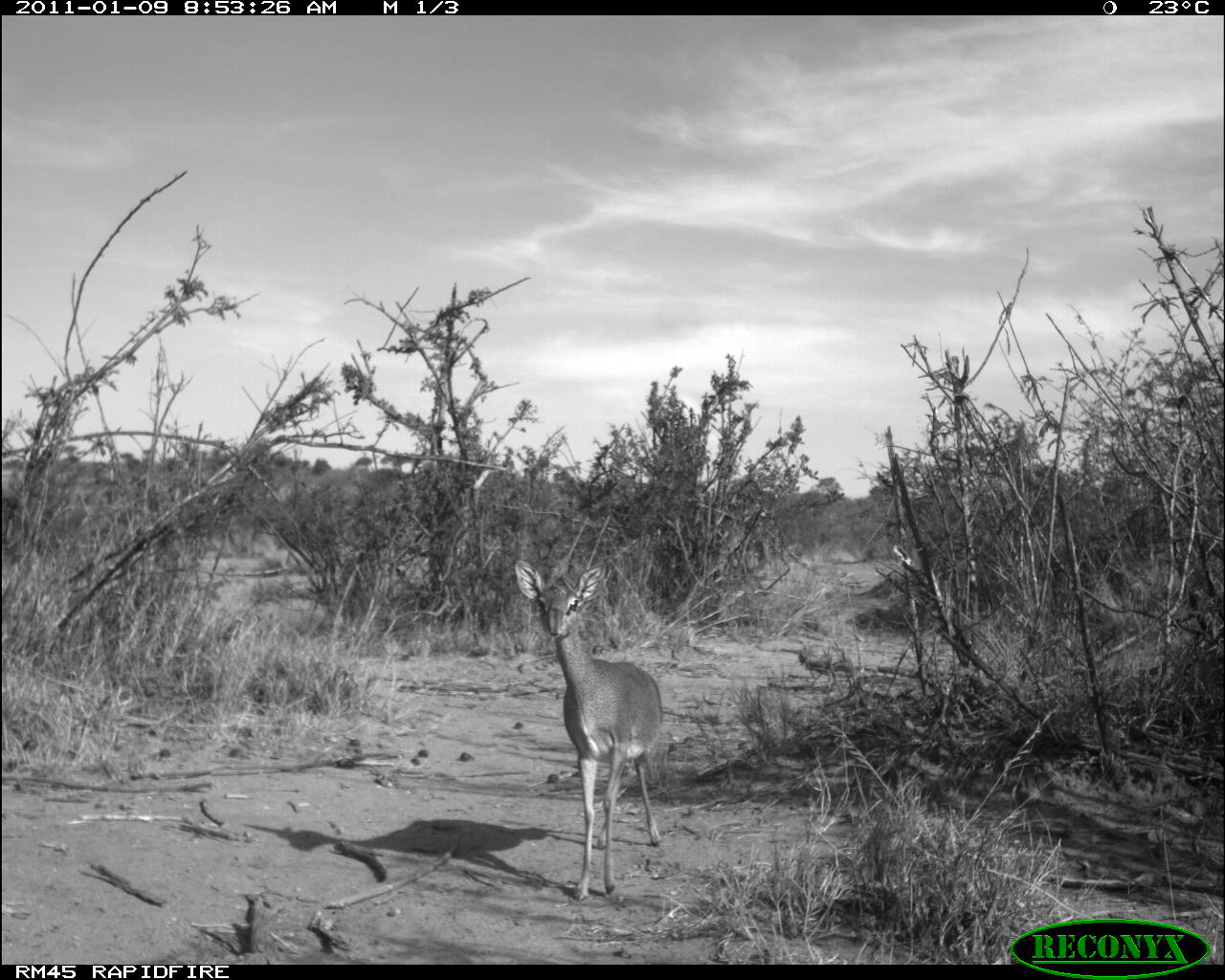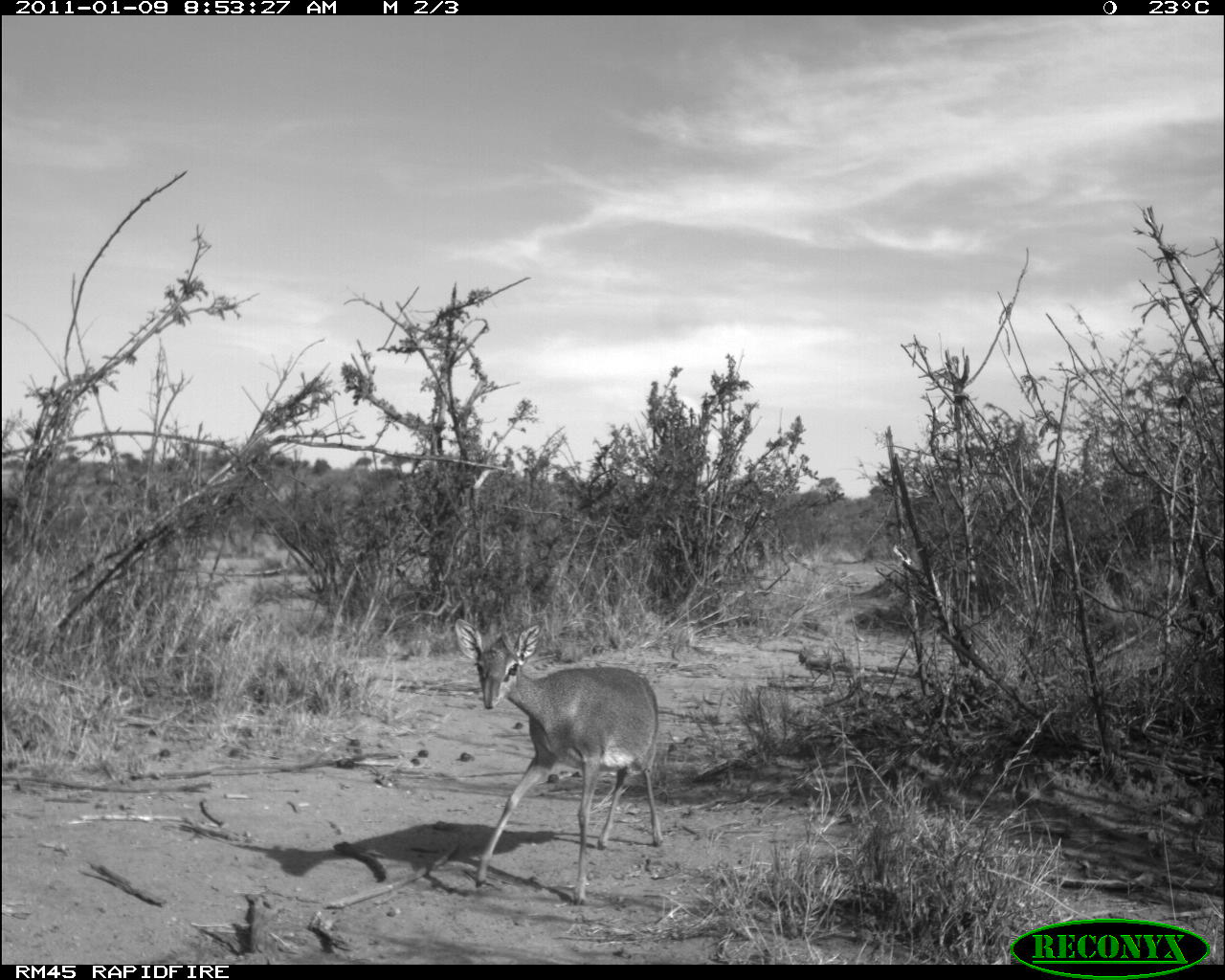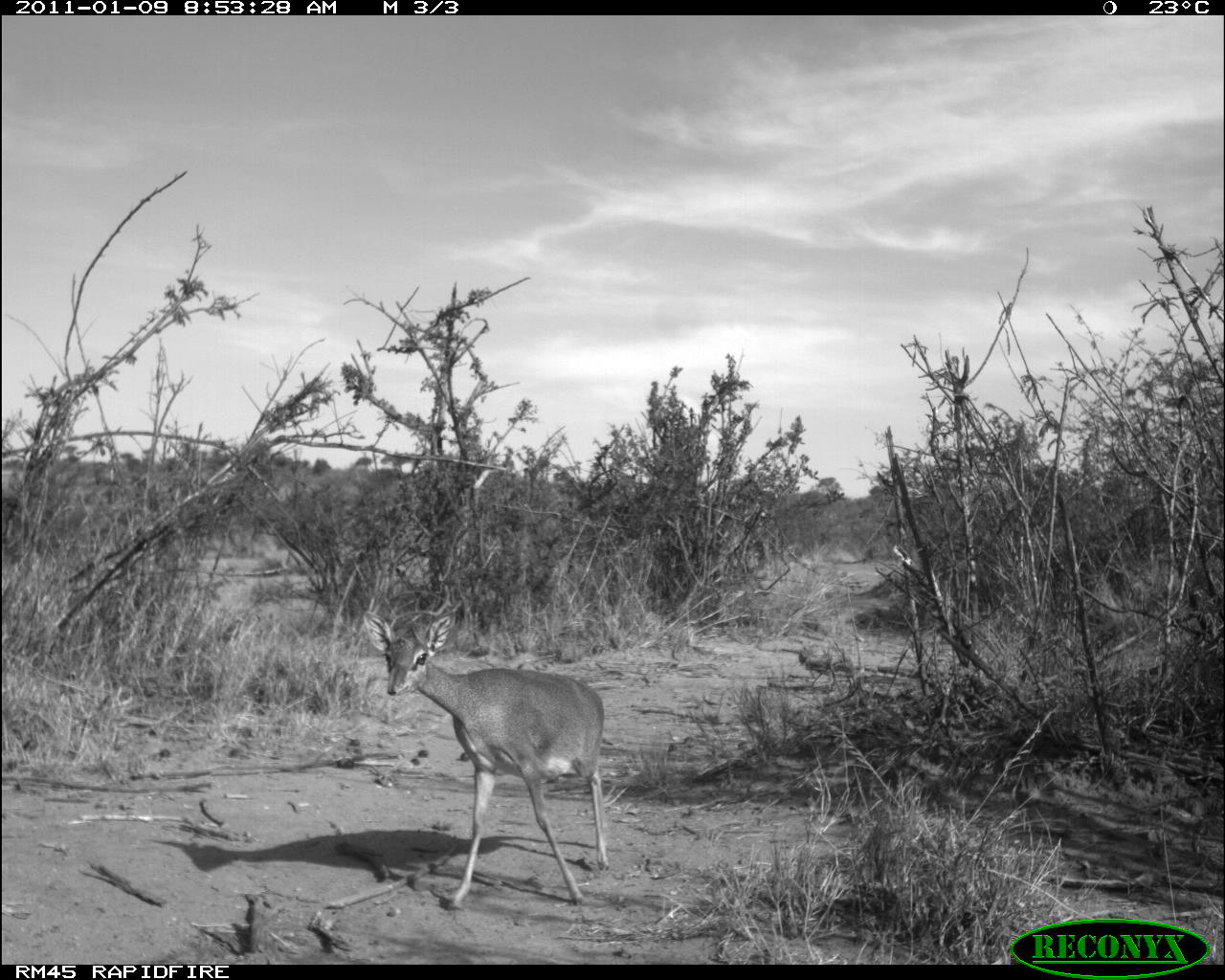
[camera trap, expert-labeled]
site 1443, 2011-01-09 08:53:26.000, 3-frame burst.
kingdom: Animalia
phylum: Chordata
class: Mammalia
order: Artiodactyla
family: Bovidae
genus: Madoqua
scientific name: Madoqua guentheri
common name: günther's dik-dik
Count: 1.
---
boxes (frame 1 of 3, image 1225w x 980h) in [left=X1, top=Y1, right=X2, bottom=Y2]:
madoqua guentheri: [left=510, top=556, right=664, bottom=903]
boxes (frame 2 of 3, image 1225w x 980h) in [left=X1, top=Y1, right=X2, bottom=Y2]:
madoqua guentheri: [left=450, top=615, right=665, bottom=907]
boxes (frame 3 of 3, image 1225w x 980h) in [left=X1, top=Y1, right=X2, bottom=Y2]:
madoqua guentheri: [left=360, top=609, right=609, bottom=910]